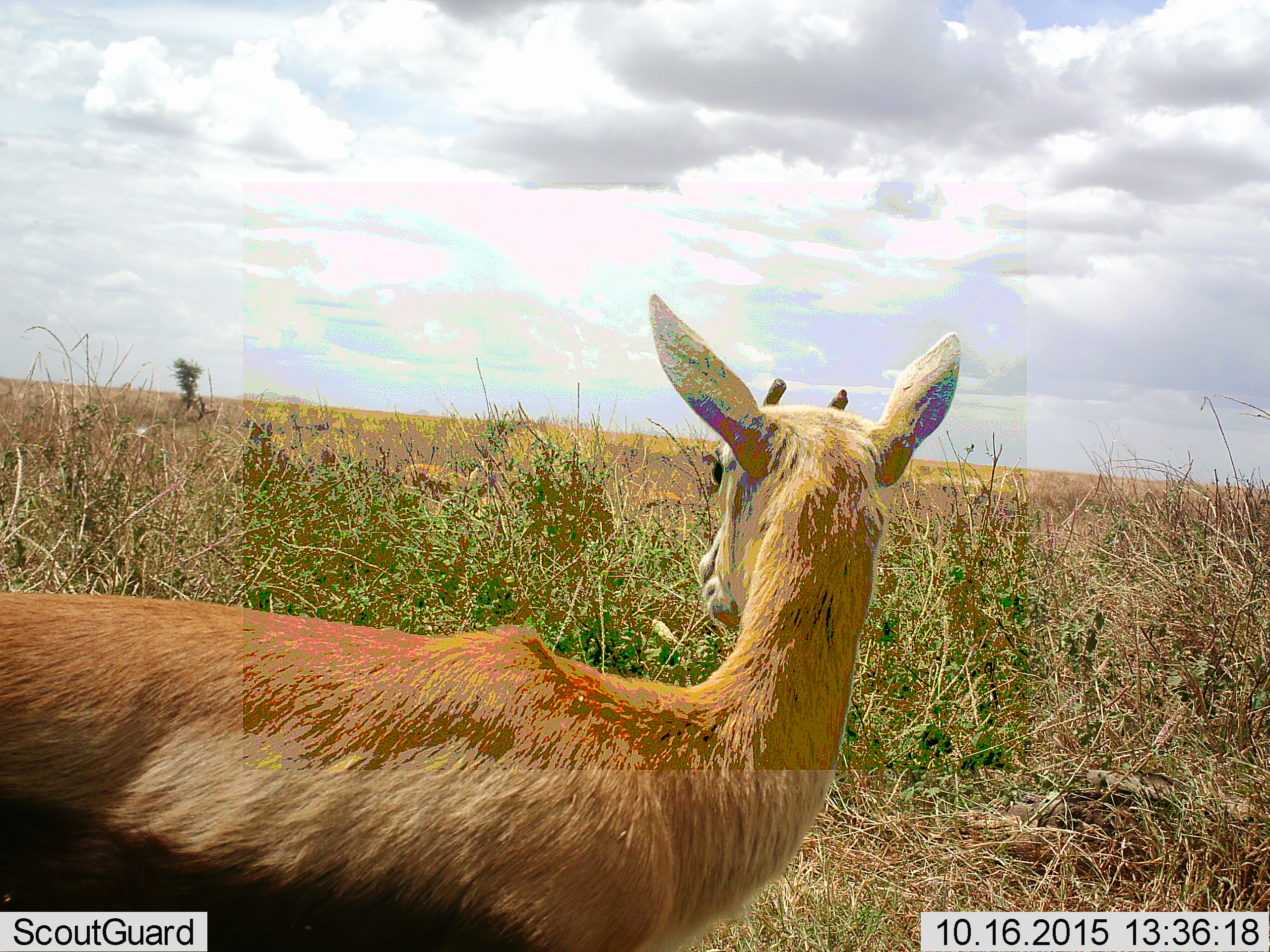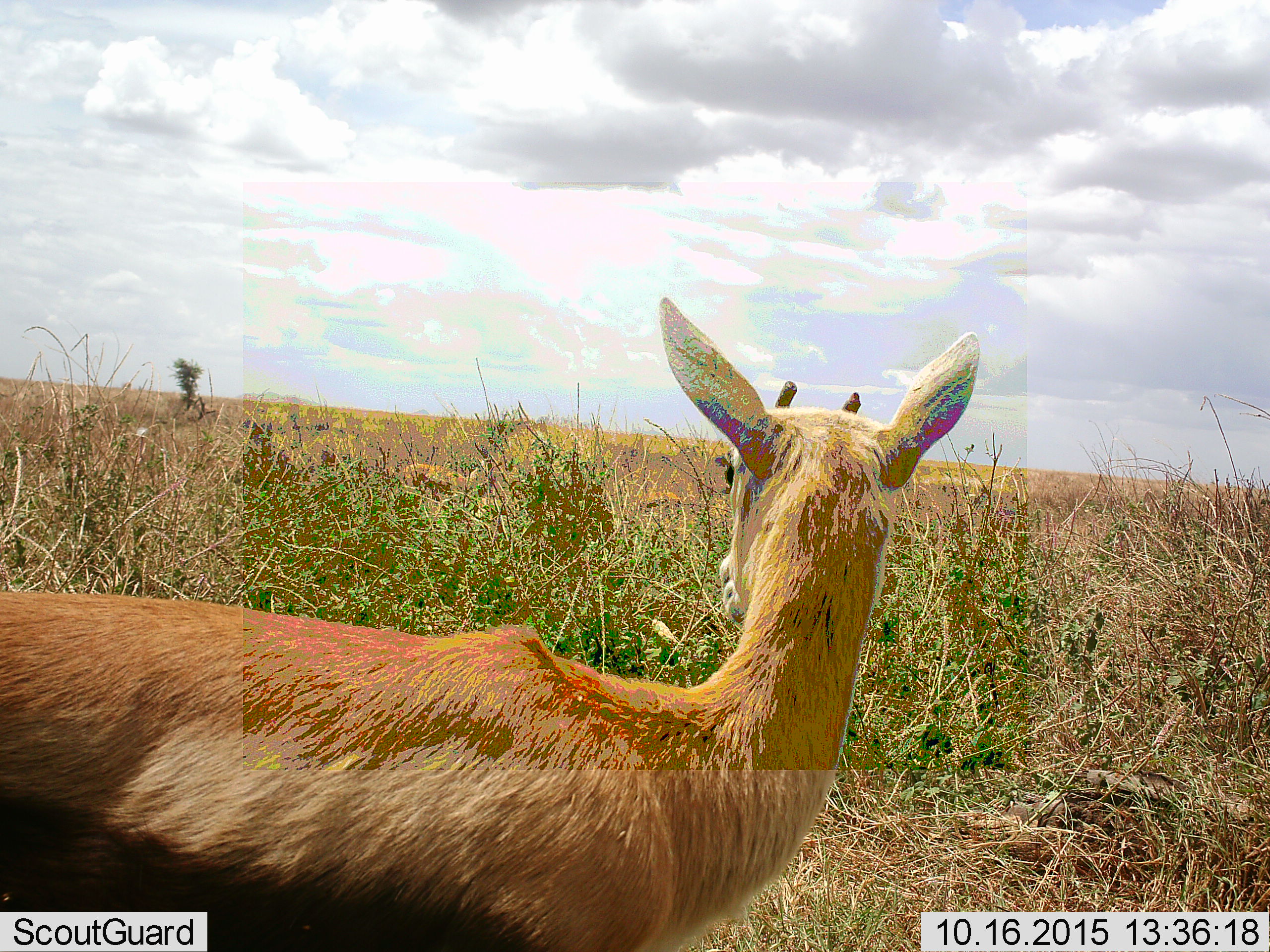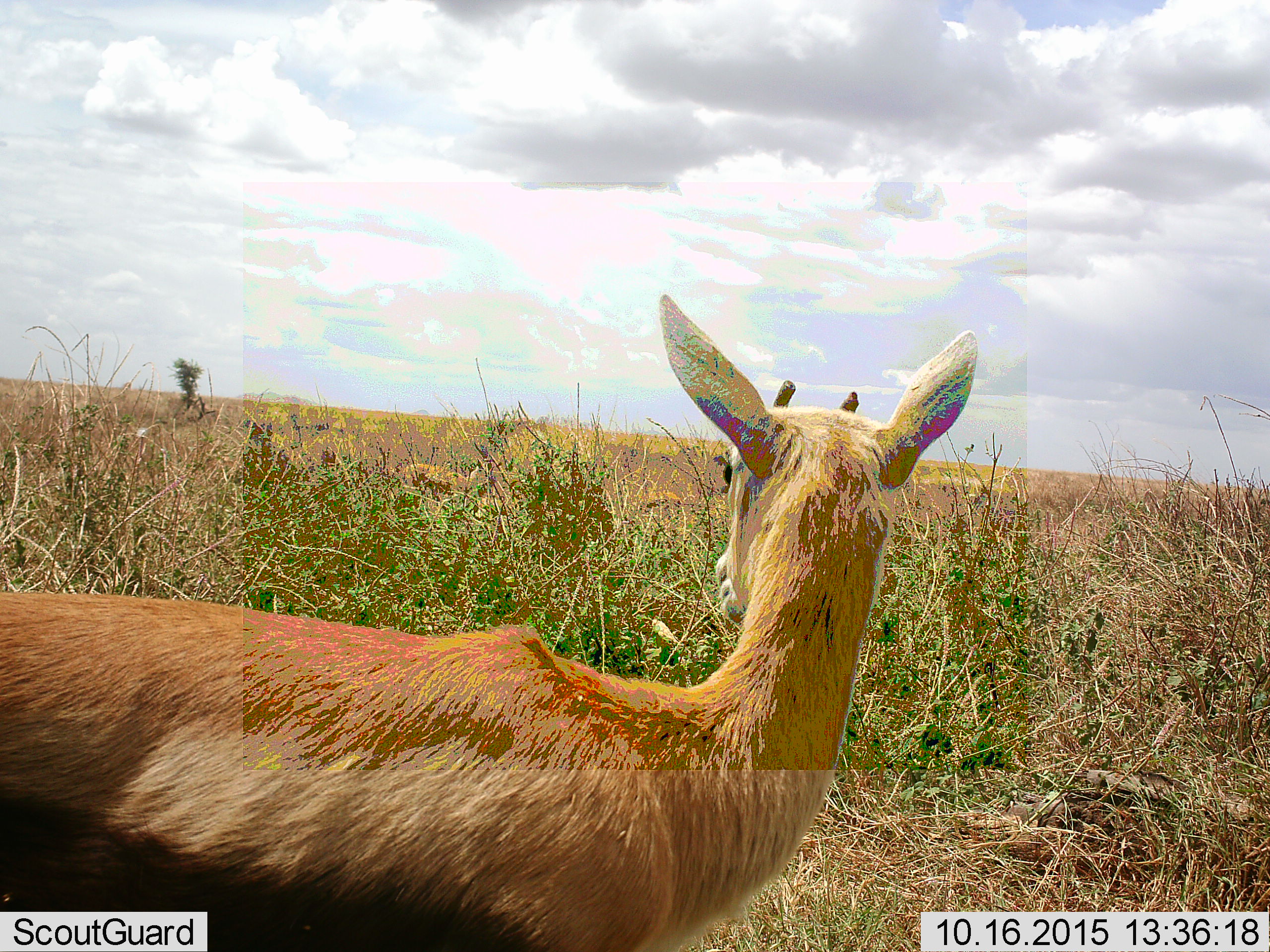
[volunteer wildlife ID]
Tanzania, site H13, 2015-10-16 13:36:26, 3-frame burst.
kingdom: Animalia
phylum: Chordata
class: Mammalia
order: Artiodactyla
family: Bovidae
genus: Eudorcas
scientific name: Eudorcas thomsonii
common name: thomson's gazelle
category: gazellethomsons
Gazellethomsons (thomson's gazelle) (Eudorcas thomsonii), count 2. Behavior (volunteer vote fractions): standing 83%, resting 0%, moving 33%, interacting 0%. Young present (vote fraction): 33%. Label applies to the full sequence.